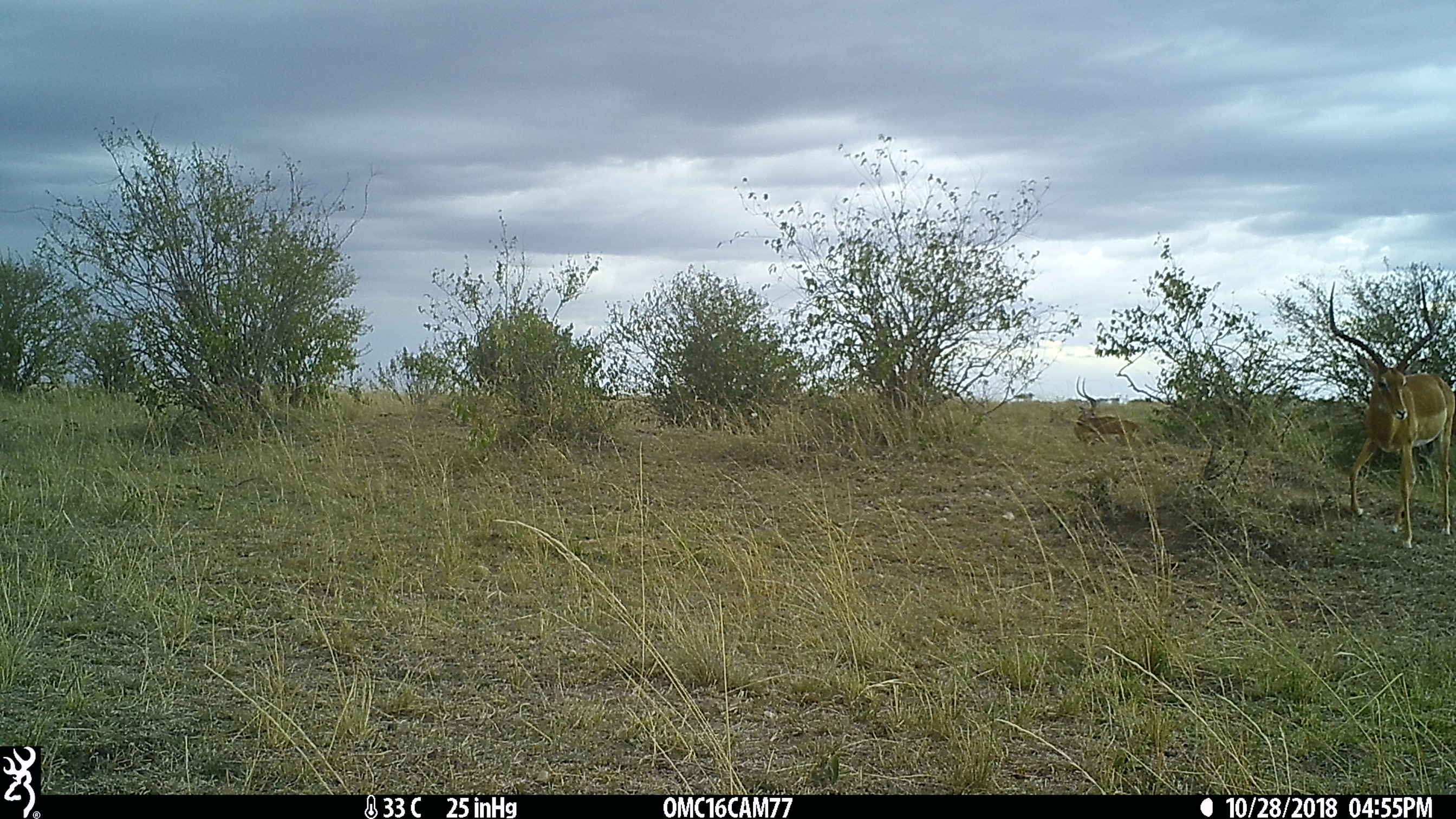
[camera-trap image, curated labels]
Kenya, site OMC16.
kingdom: Animalia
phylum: Chordata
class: Mammalia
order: Artiodactyla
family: Bovidae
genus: Aepyceros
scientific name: Aepyceros melampus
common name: impala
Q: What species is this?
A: Impala (Aepyceros melampus).